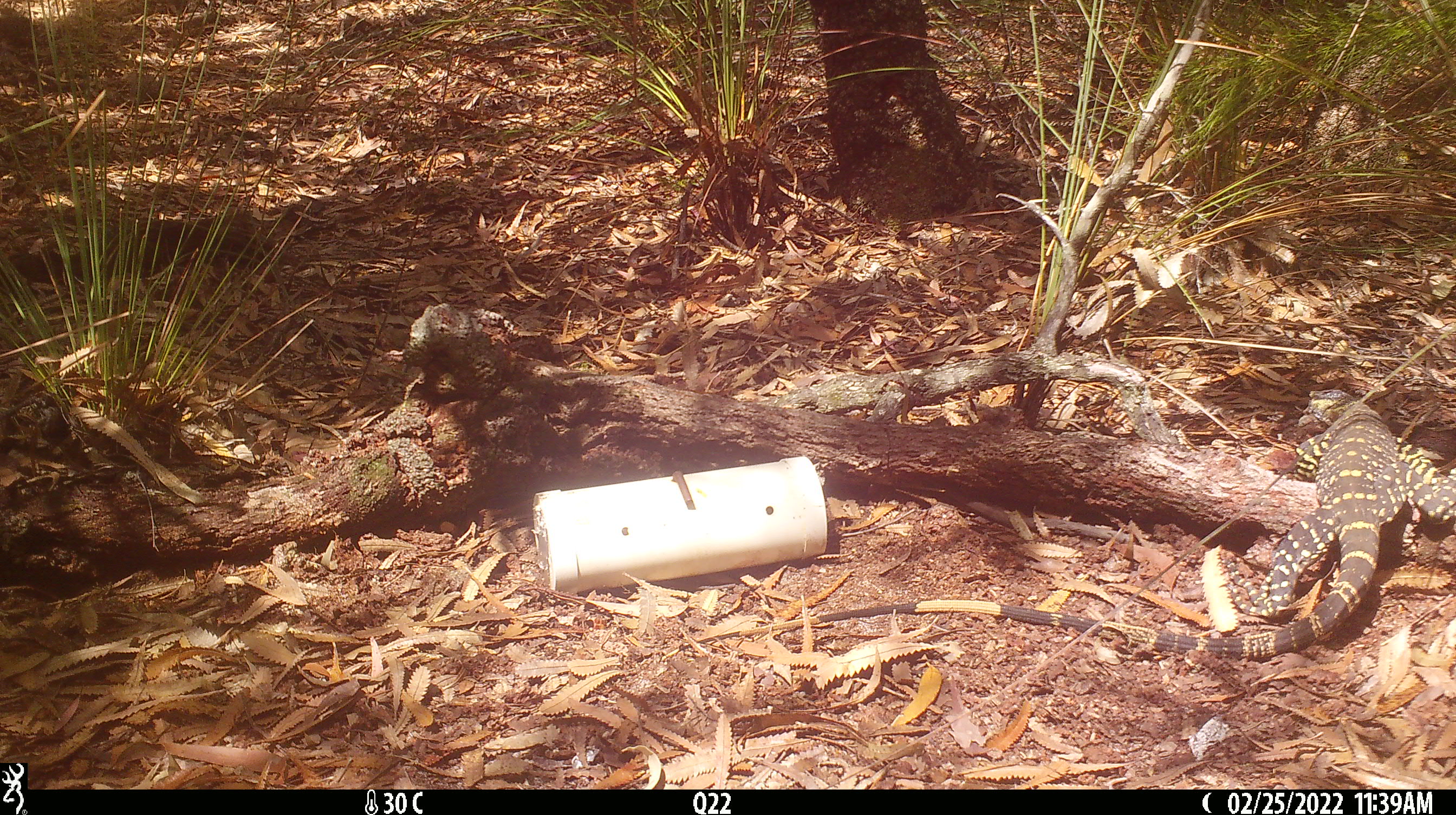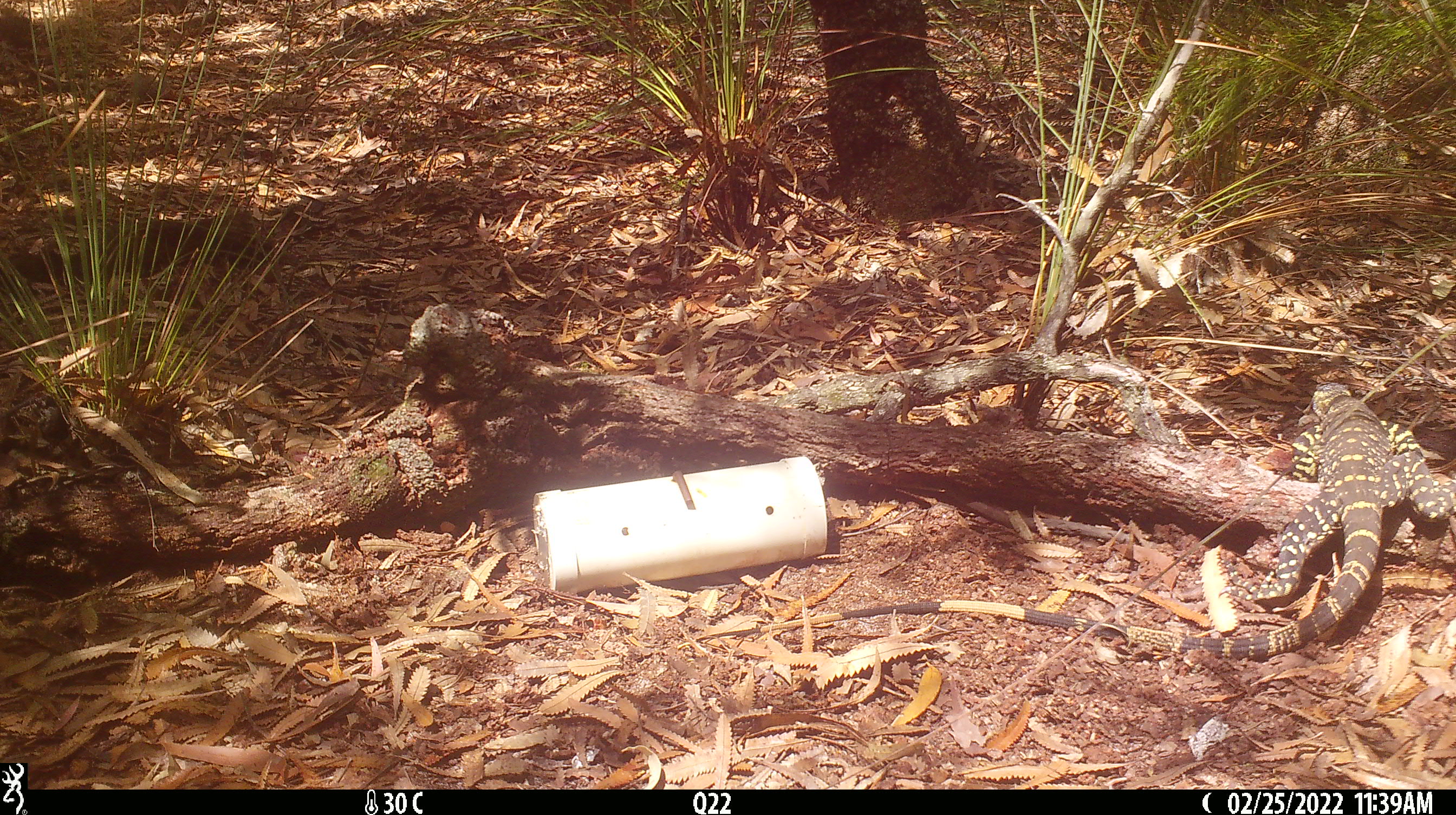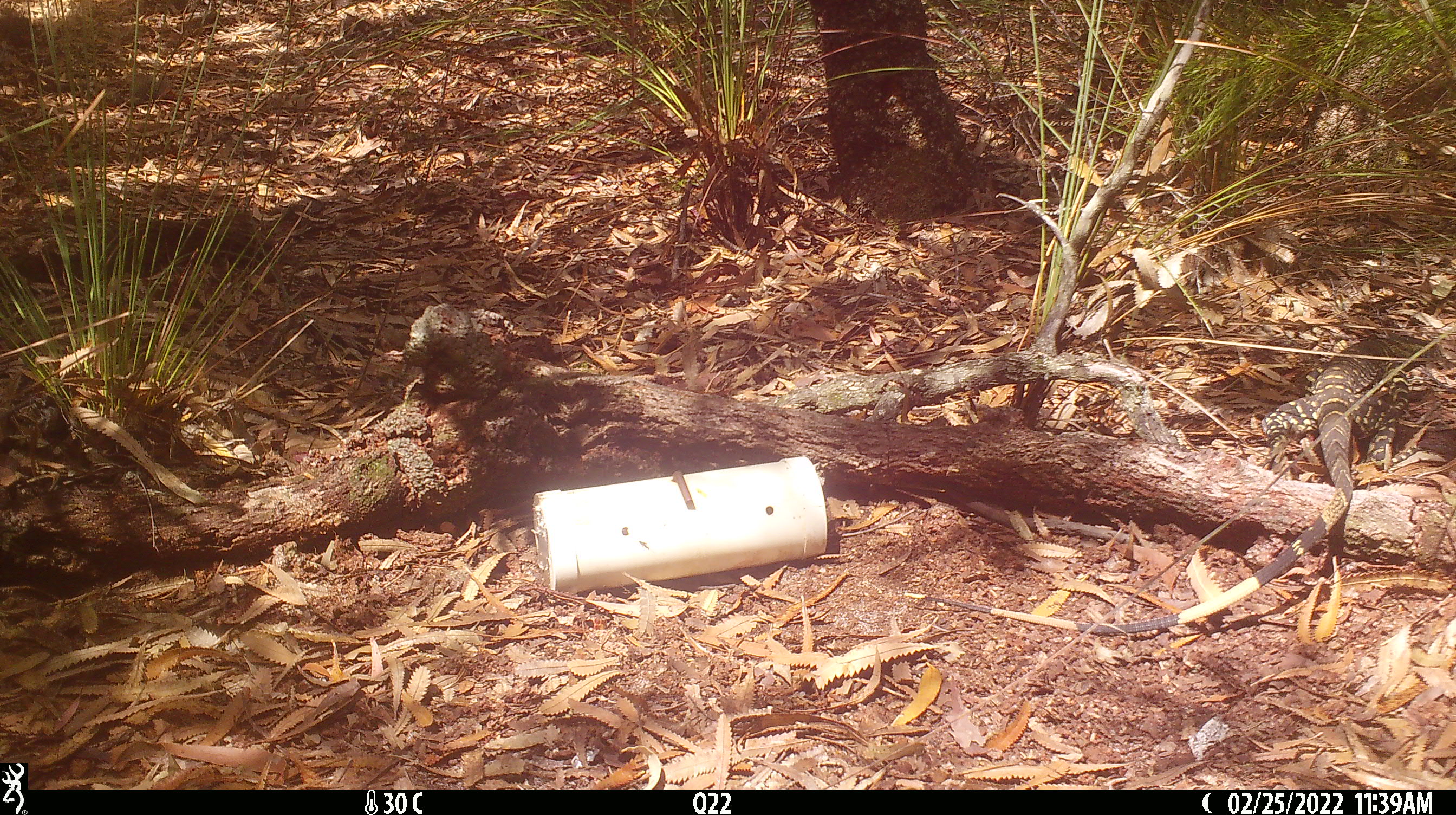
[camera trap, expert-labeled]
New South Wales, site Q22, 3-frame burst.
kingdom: Animalia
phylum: Chordata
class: Reptilia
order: Squamata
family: Varanidae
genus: Varanus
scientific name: Varanus varius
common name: lace monitor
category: goanna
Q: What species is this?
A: Goanna (lace monitor) (Varanus varius).